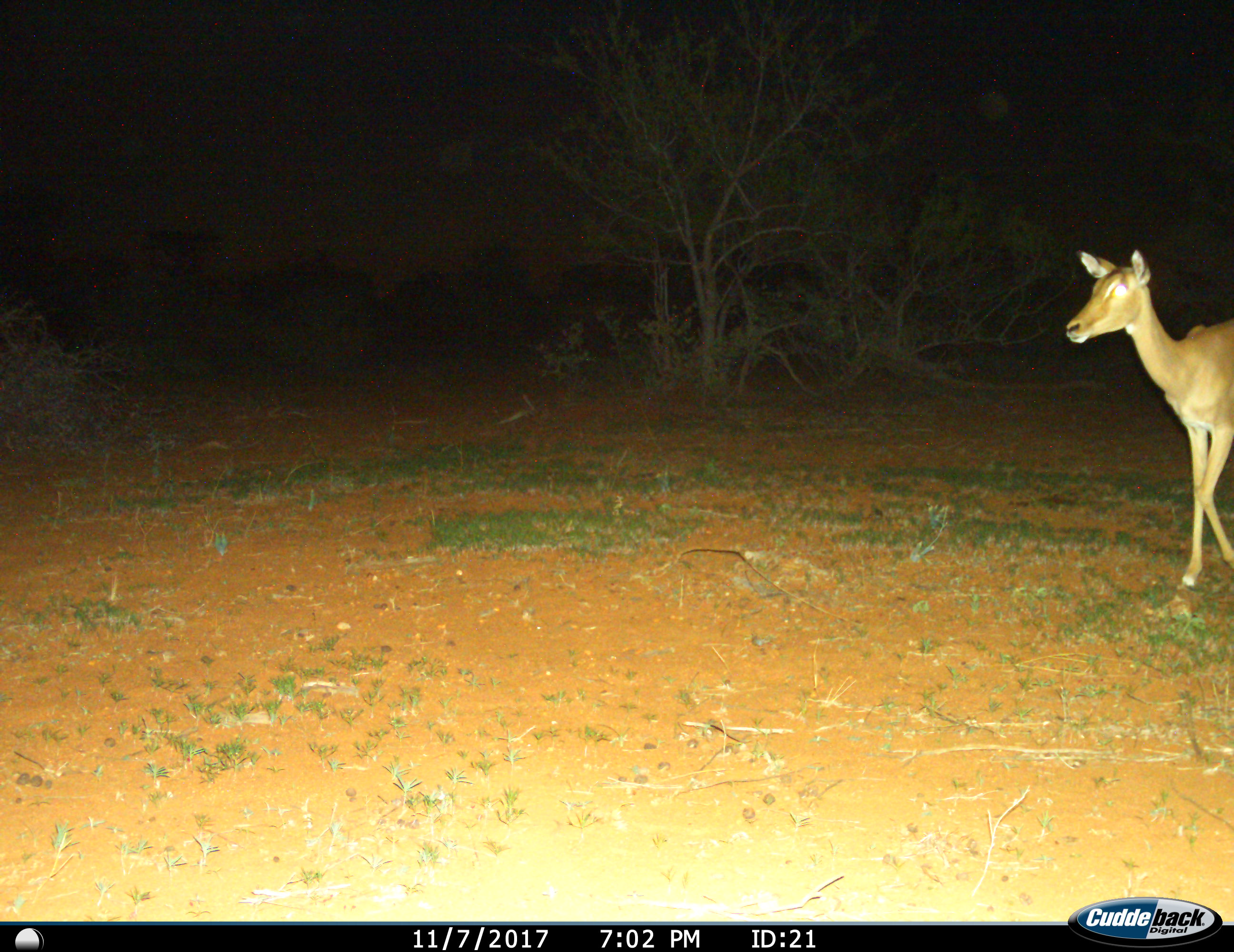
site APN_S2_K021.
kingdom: Animalia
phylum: Chordata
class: Mammalia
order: Artiodactyla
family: Bovidae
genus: Aepyceros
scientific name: Aepyceros melampus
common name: impala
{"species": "impala (Aepyceros melampus)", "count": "1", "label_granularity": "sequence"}